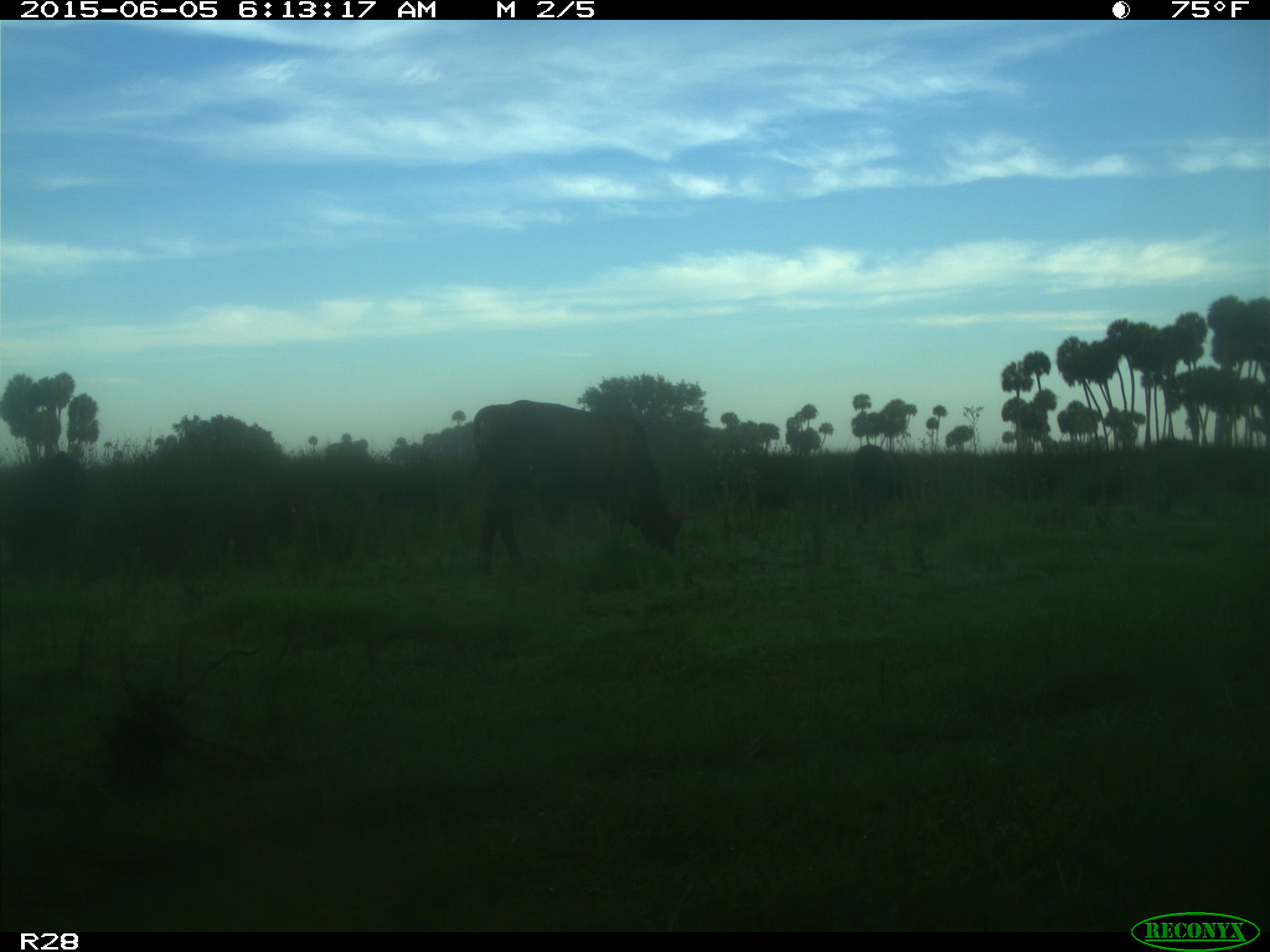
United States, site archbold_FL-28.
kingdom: Animalia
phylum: Chordata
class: Mammalia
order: Artiodactyla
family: Bovidae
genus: Bos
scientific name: Bos taurus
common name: domestic cow